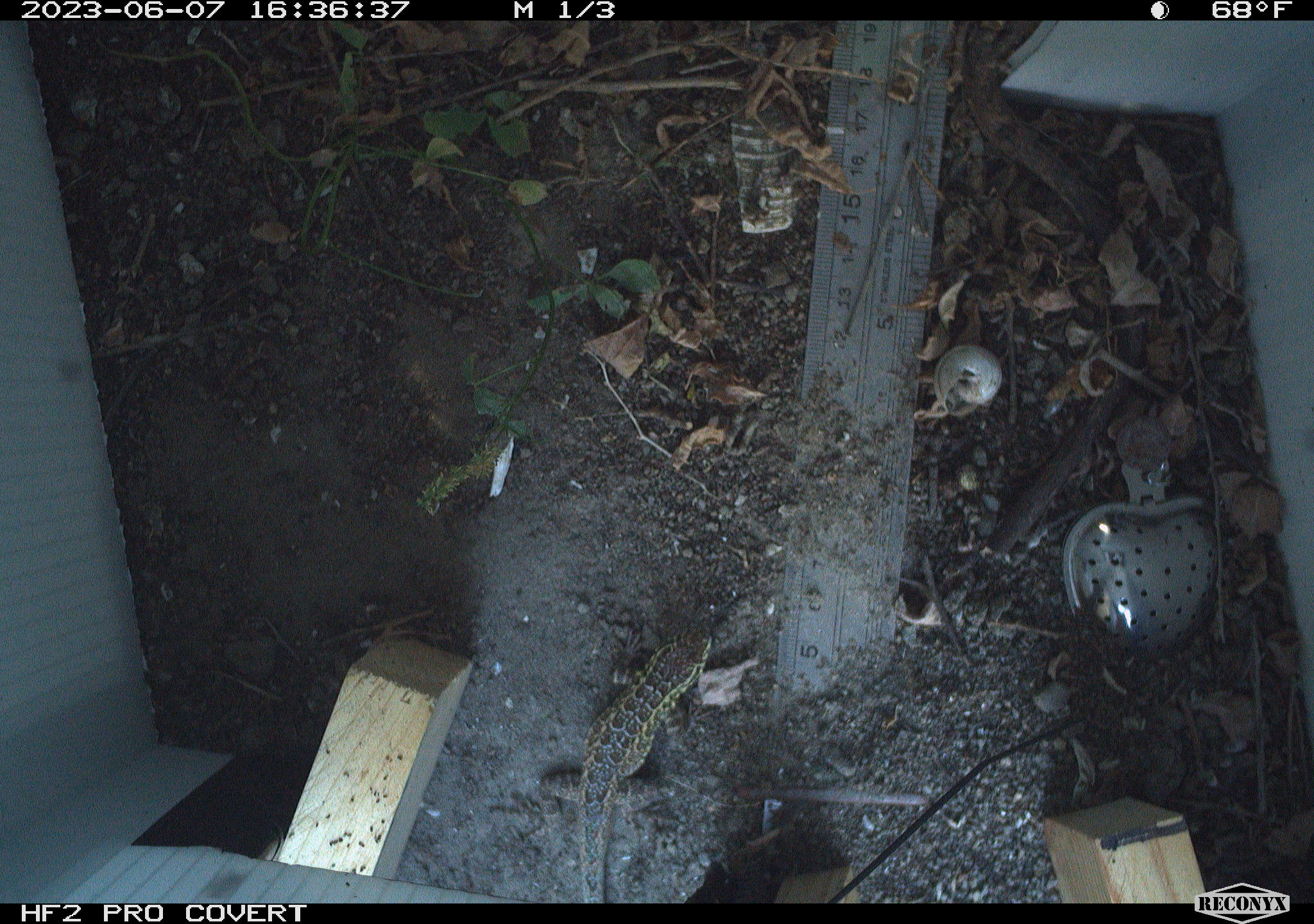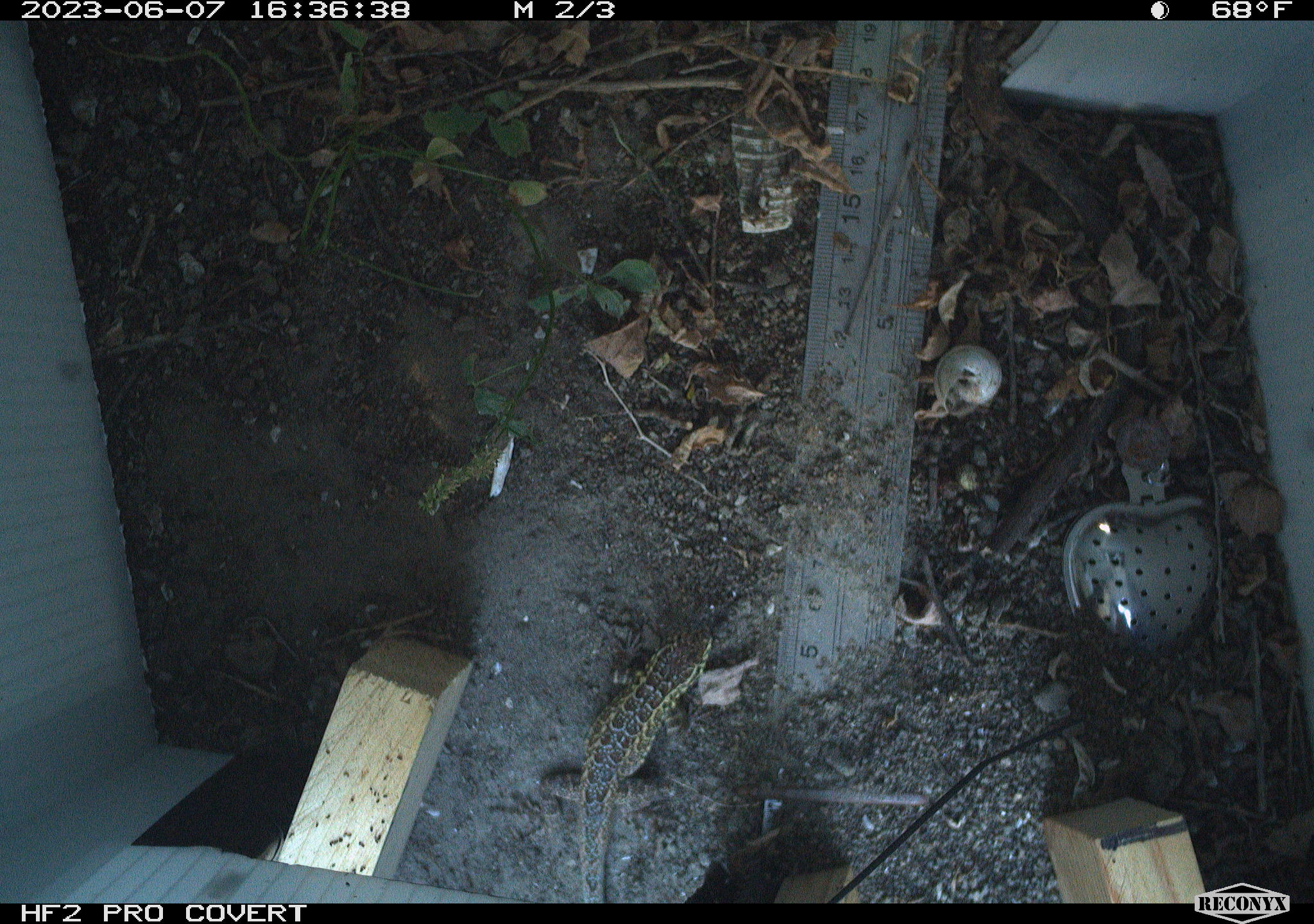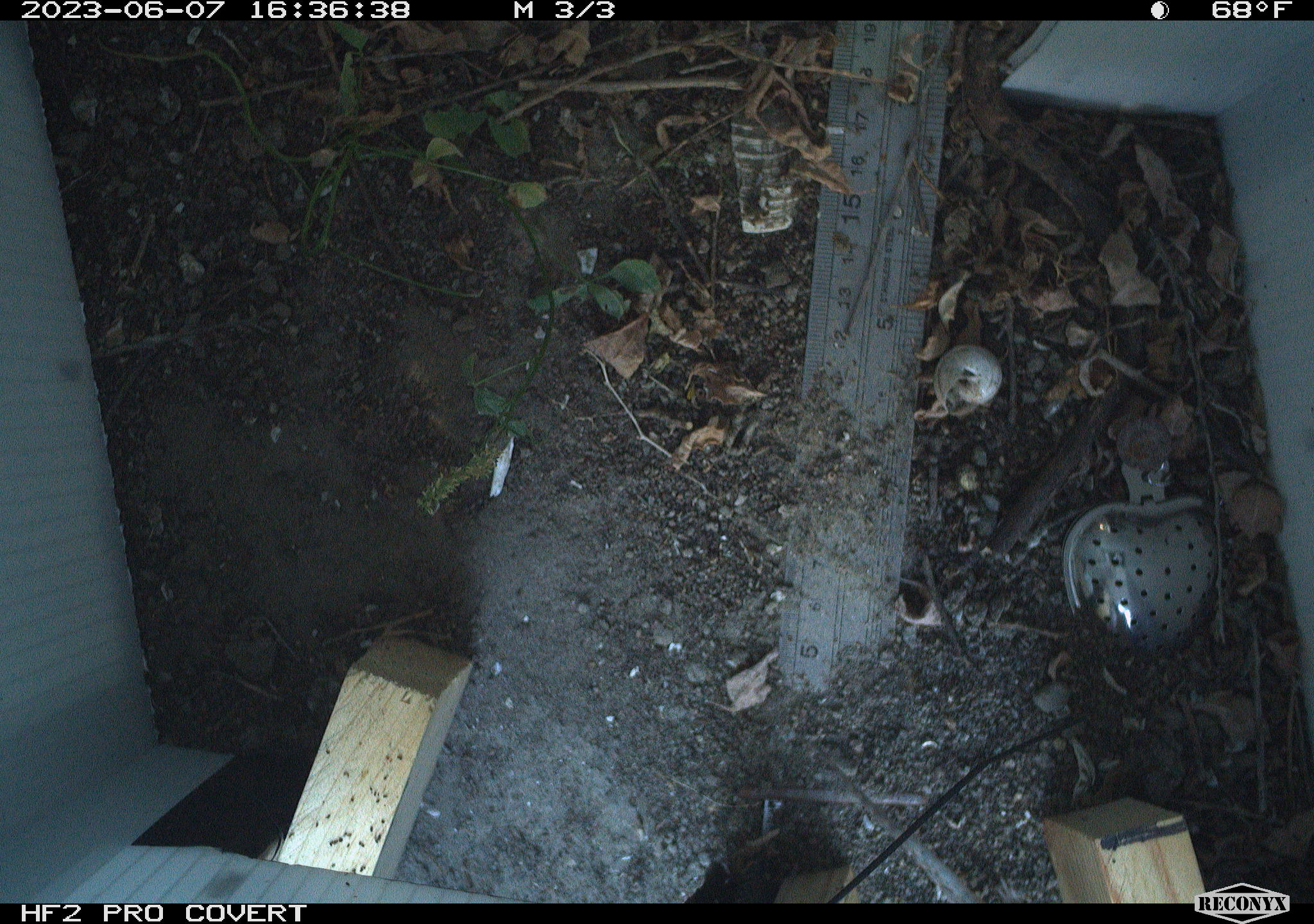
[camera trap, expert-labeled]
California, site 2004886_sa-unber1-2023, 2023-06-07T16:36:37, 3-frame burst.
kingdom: Animalia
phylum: Chordata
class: Reptilia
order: Squamata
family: Phrynosomatidae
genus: Sceloporus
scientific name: Sceloporus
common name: spiny lizards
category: sceloporus species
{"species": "sceloporus species (spiny lizards) (Sceloporus)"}